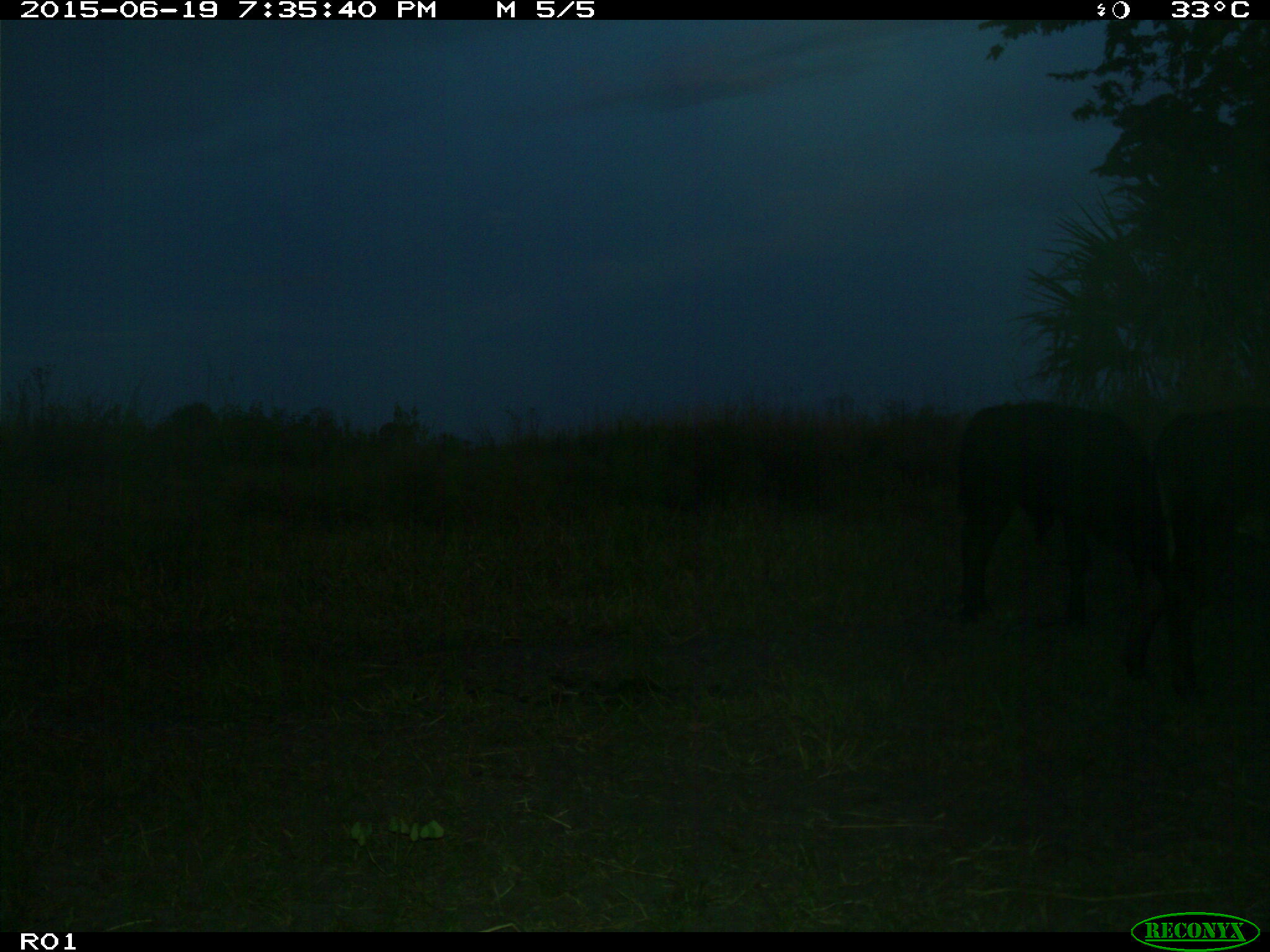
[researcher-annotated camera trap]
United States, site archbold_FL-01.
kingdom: Animalia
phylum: Chordata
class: Mammalia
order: Artiodactyla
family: Bovidae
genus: Bos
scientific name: Bos taurus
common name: domestic cow